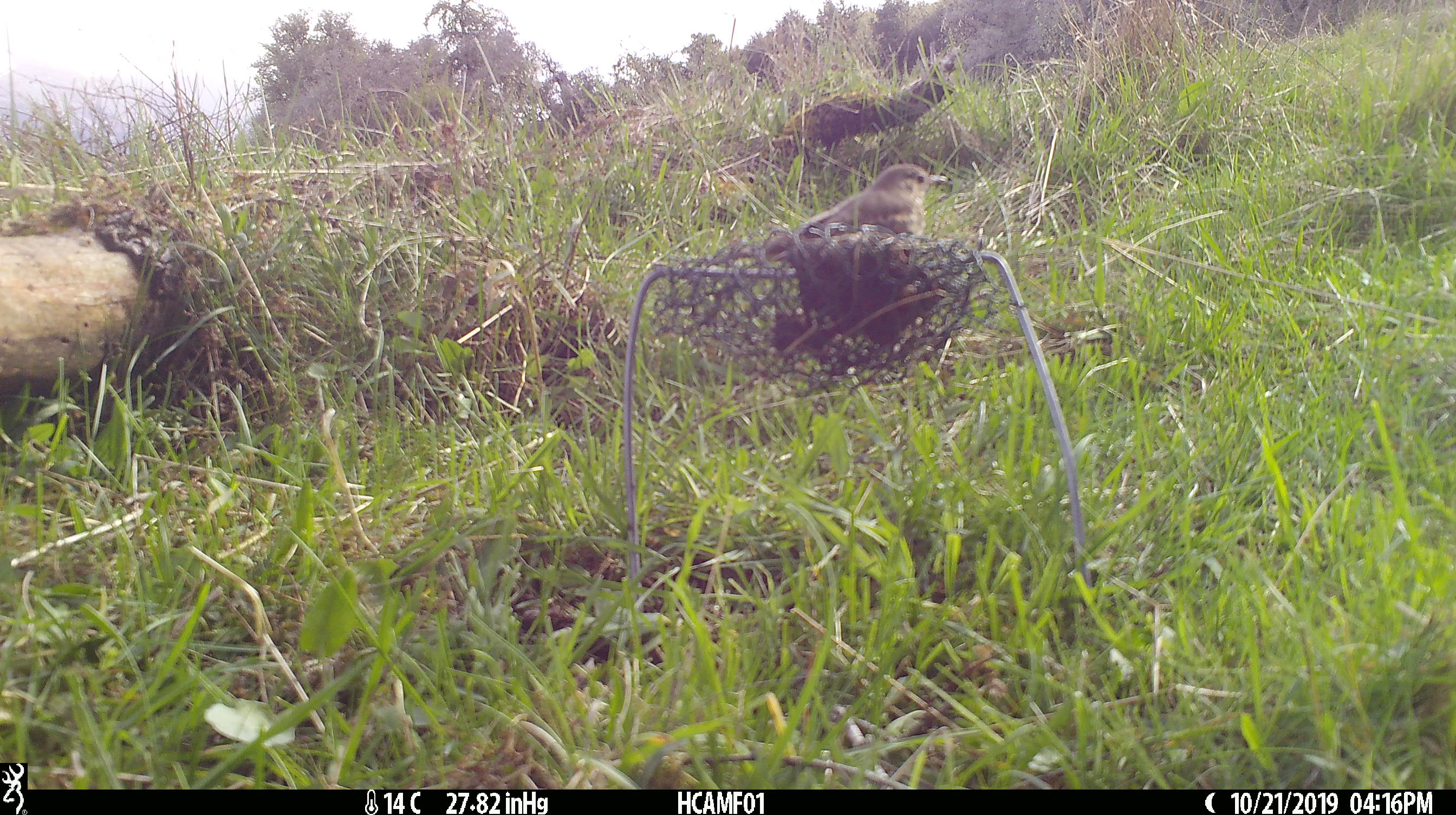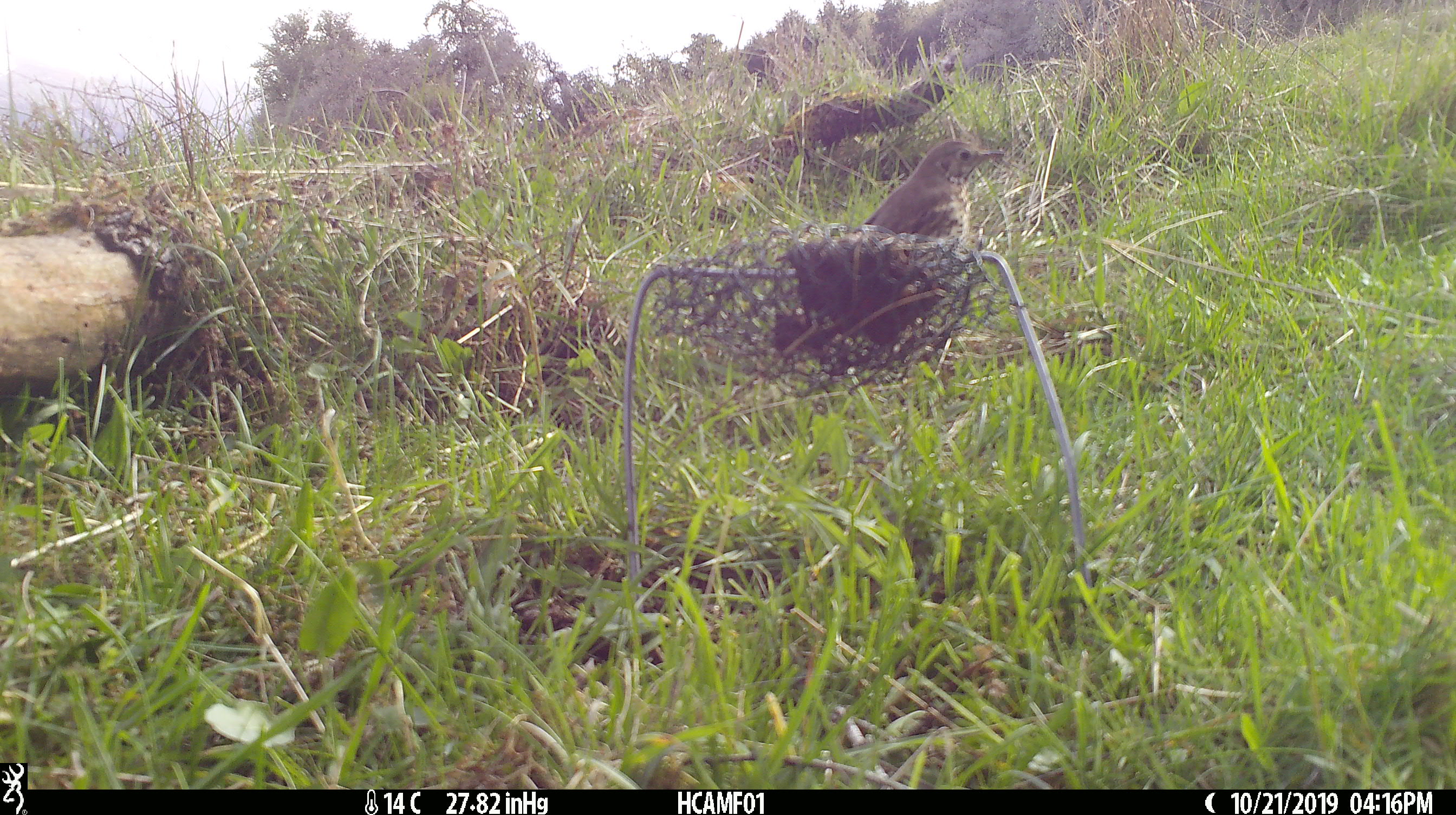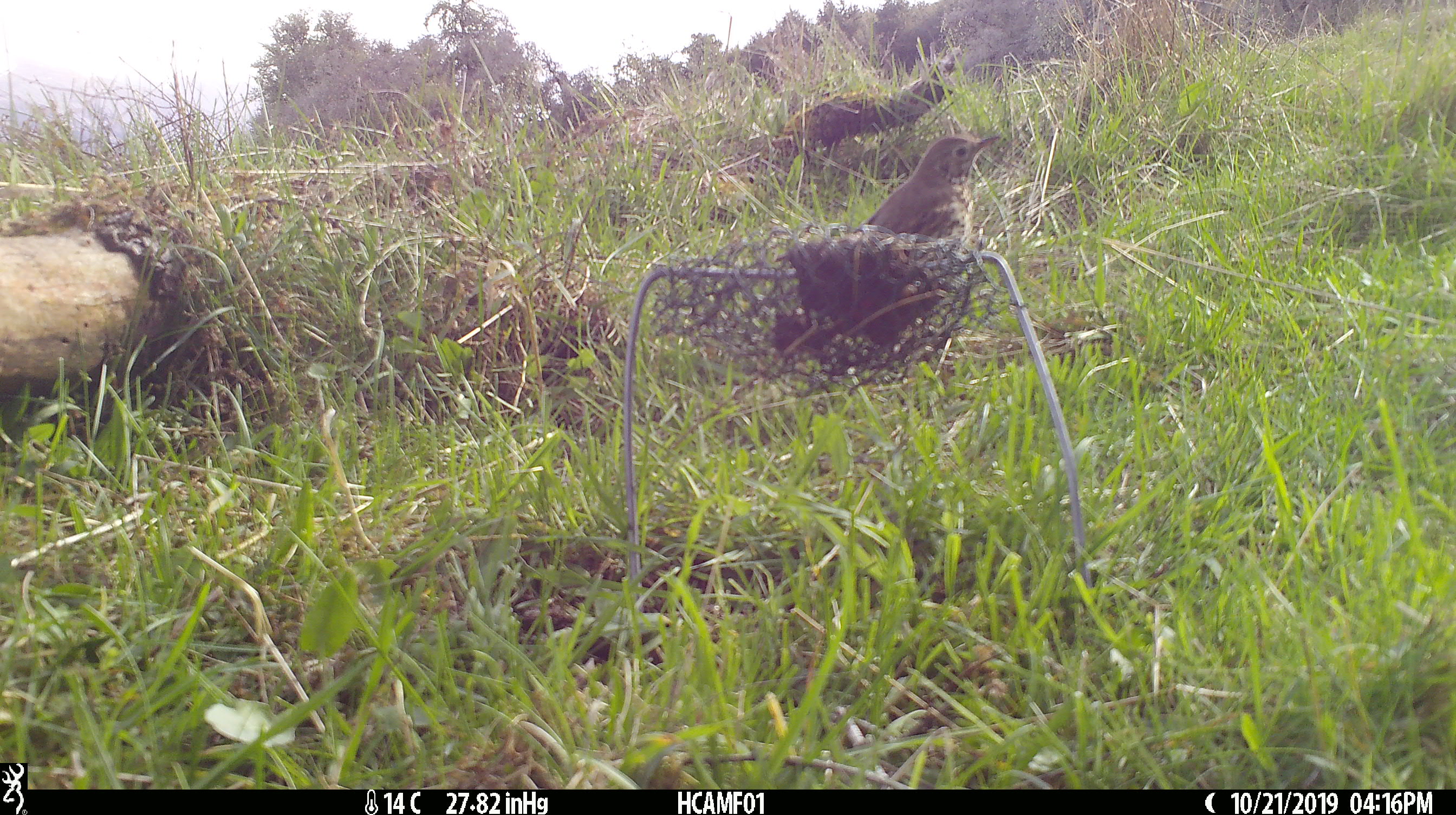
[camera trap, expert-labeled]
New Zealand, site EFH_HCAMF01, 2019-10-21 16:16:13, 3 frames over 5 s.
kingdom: Animalia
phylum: Chordata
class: Aves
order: Passeriformes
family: Turdidae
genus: Turdus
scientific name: Turdus philomelos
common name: song thrush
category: thrush